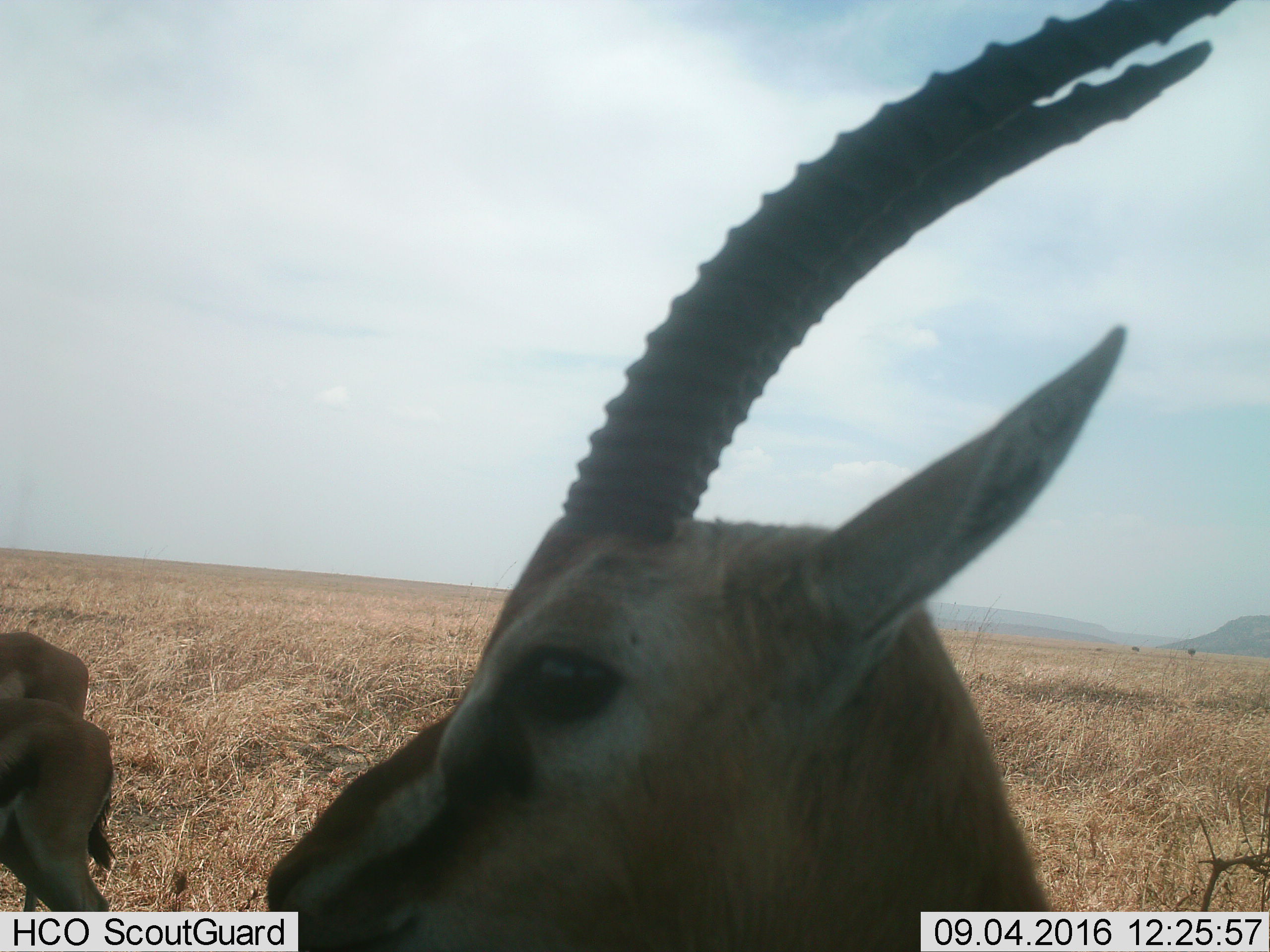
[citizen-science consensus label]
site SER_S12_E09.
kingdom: Animalia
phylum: Chordata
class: Mammalia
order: Artiodactyla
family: Bovidae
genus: Eudorcas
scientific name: Eudorcas thomsonii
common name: thomson's gazelle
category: gazellethomsons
Gazellethomsons (thomson's gazelle) (Eudorcas thomsonii), count 3. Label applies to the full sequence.